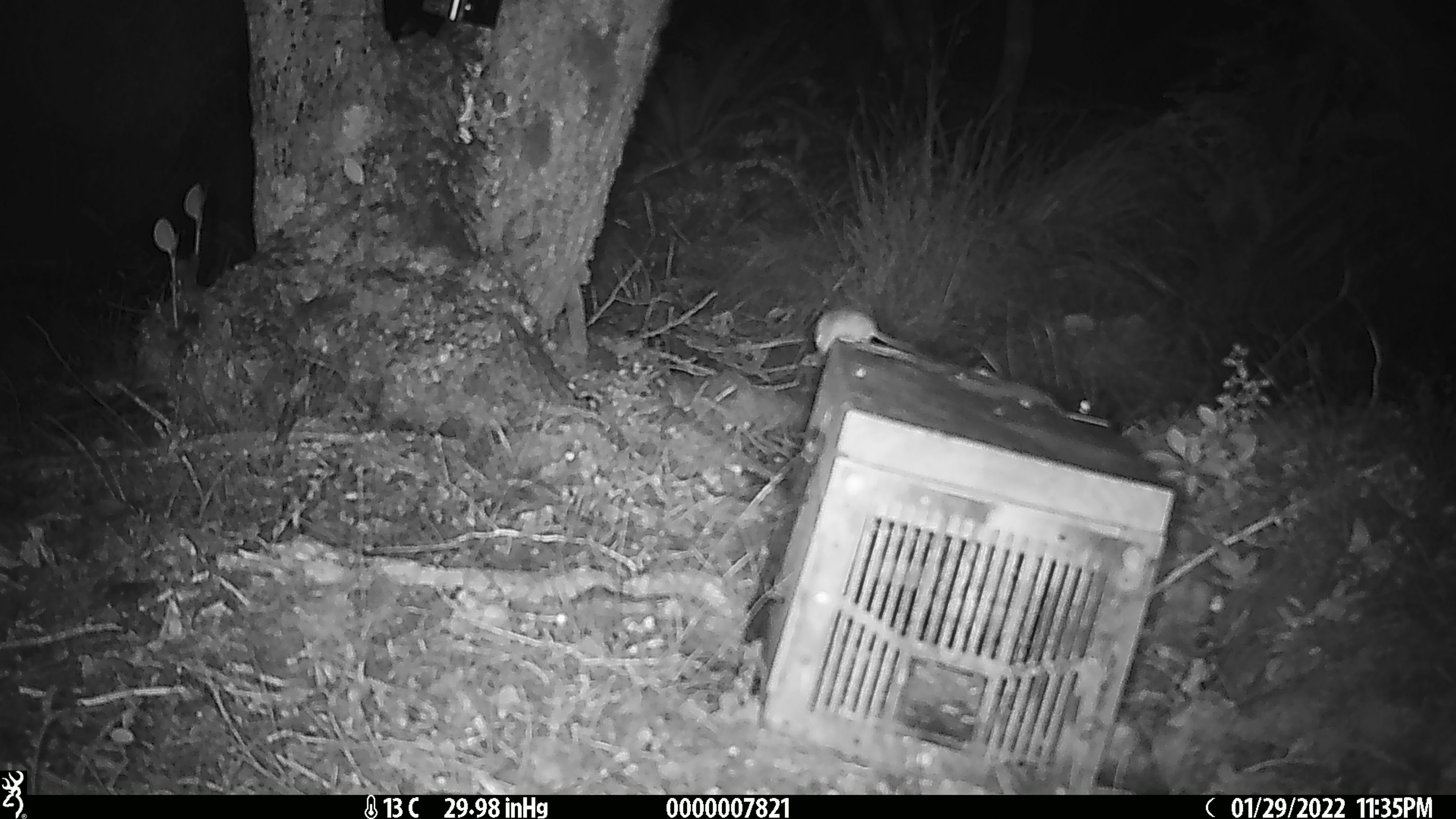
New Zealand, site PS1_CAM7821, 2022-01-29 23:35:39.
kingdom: Animalia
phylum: Chordata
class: Mammalia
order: Rodentia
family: Muridae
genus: Mus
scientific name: Mus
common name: mouse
Mouse (Mus).